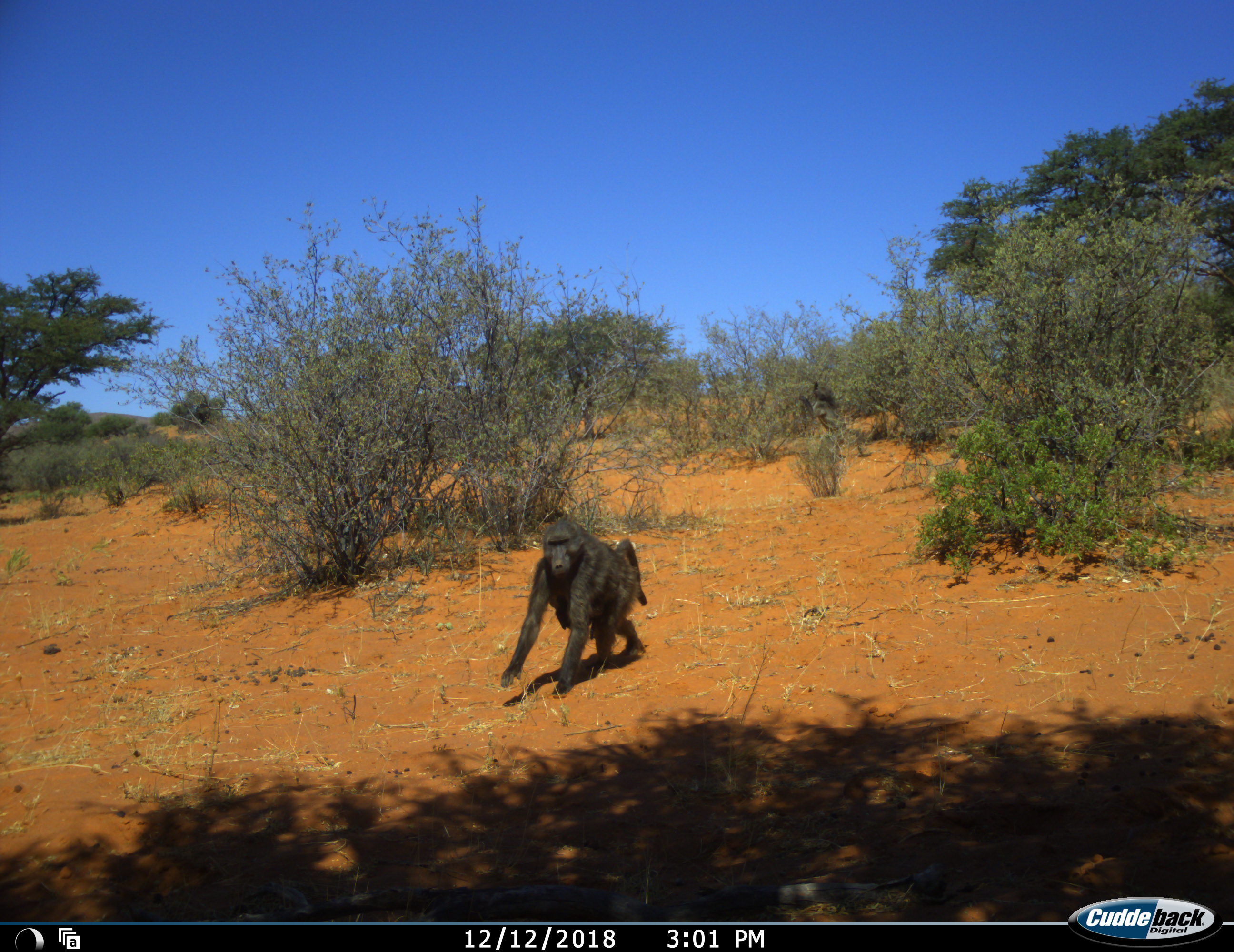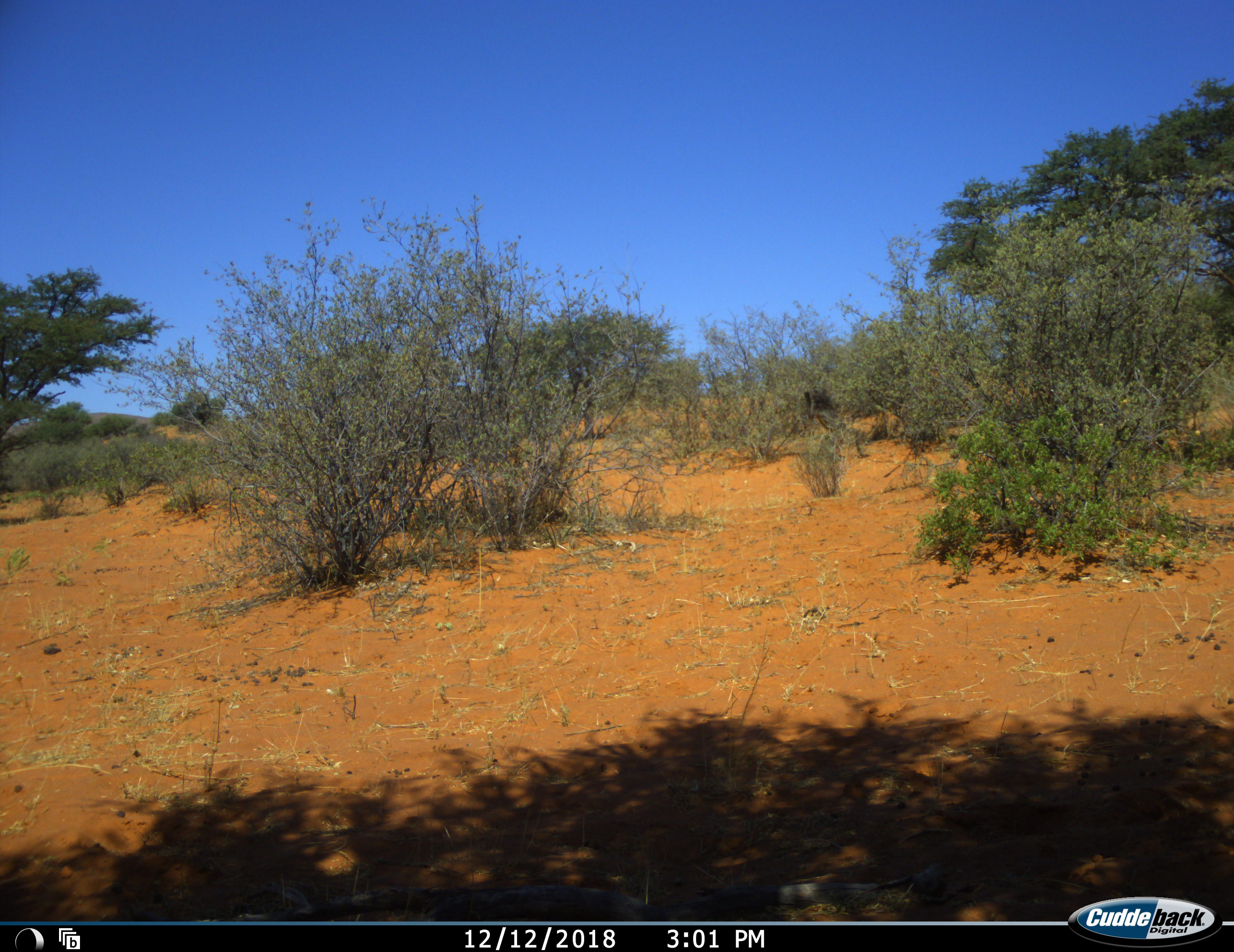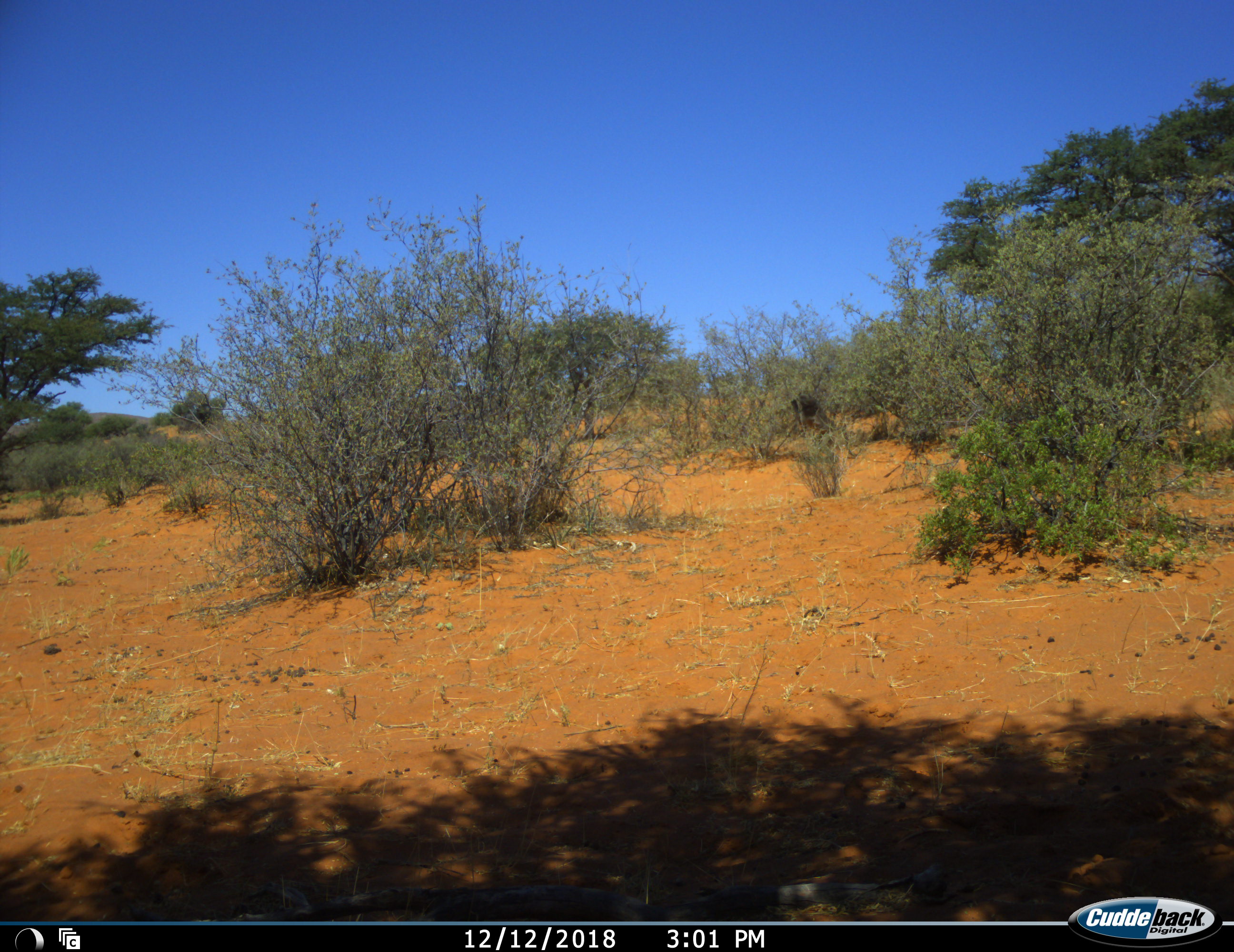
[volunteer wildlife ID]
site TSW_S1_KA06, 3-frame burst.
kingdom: Animalia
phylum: Chordata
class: Mammalia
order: Primates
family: Cercopithecidae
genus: Papio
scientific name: Papio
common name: baboon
Baboon (Papio), count 2. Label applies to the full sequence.